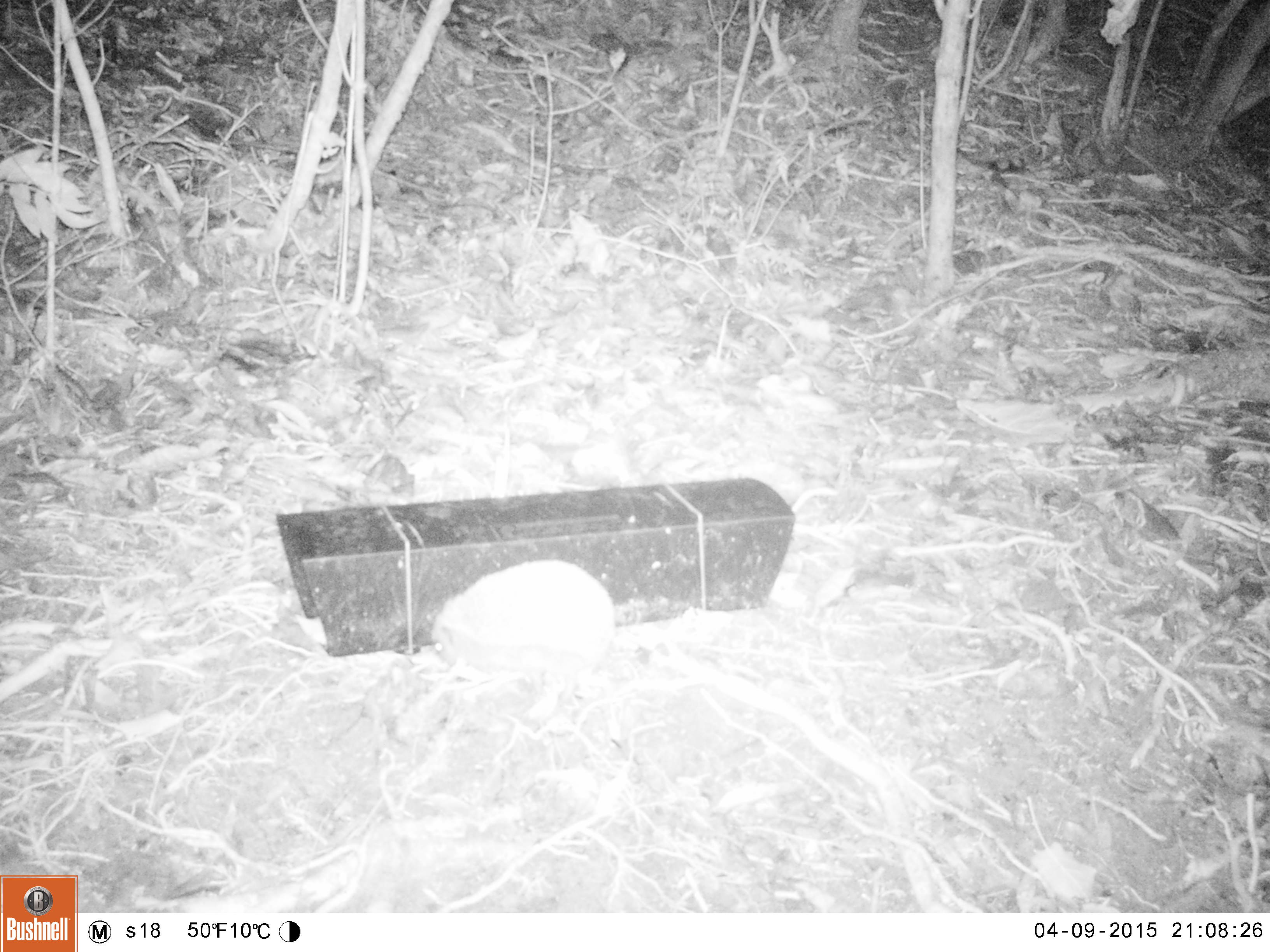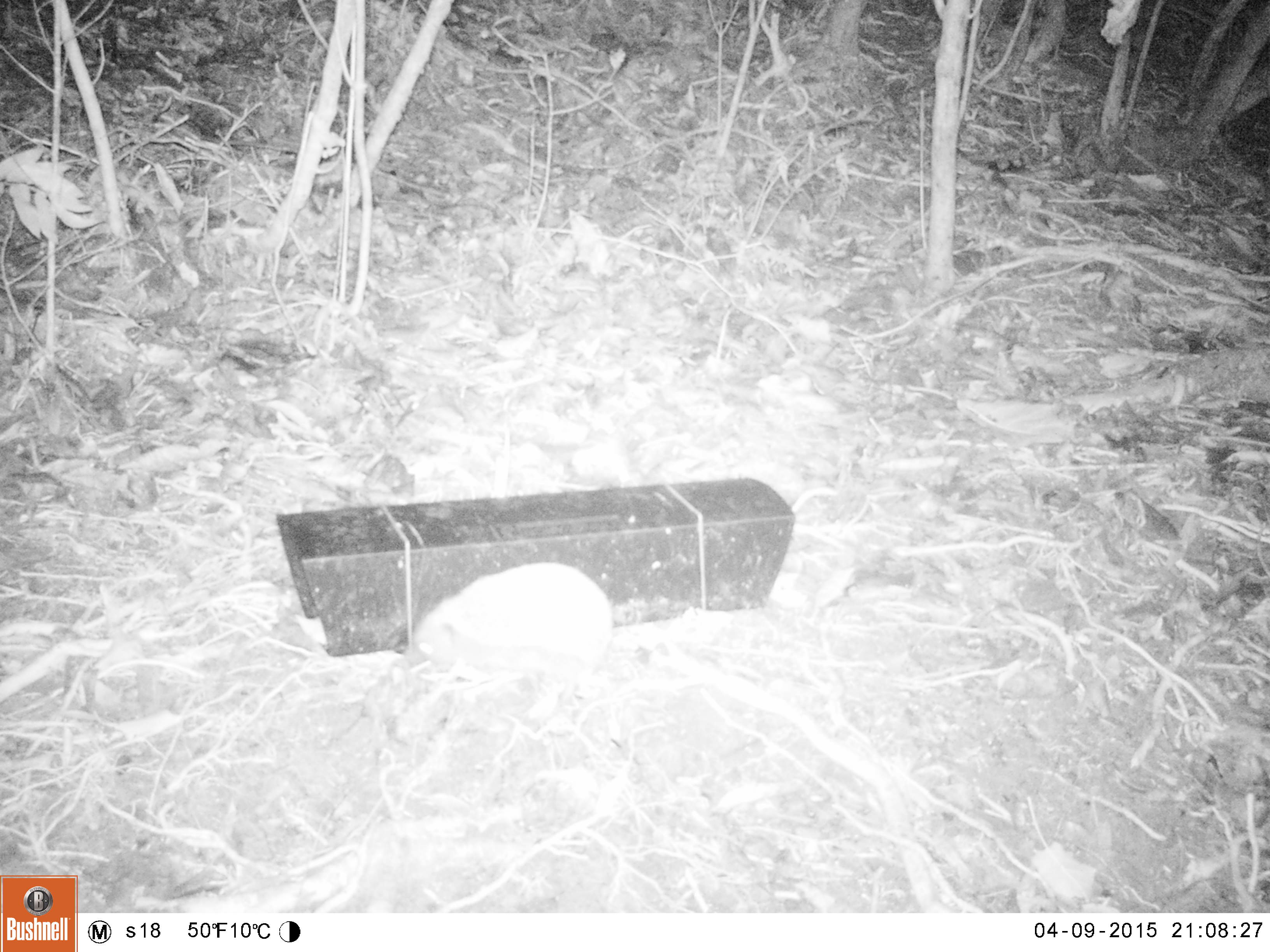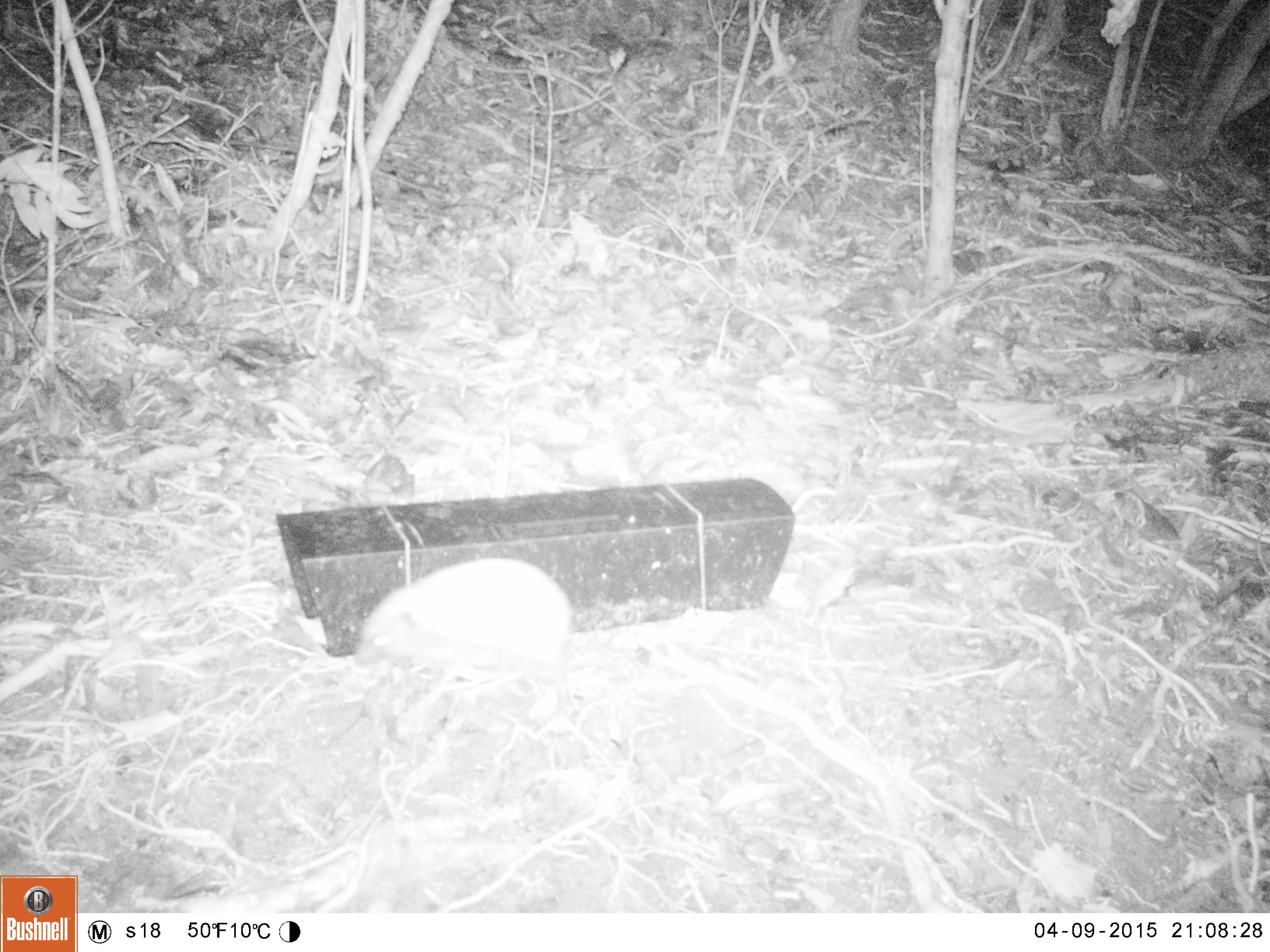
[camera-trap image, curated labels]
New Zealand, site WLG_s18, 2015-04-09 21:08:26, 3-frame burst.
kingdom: Animalia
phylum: Chordata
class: Mammalia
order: Eulipotyphla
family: Erinaceidae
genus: Erinaceus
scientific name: Erinaceus europaeus europaeus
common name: european hedgehog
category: hedgehog